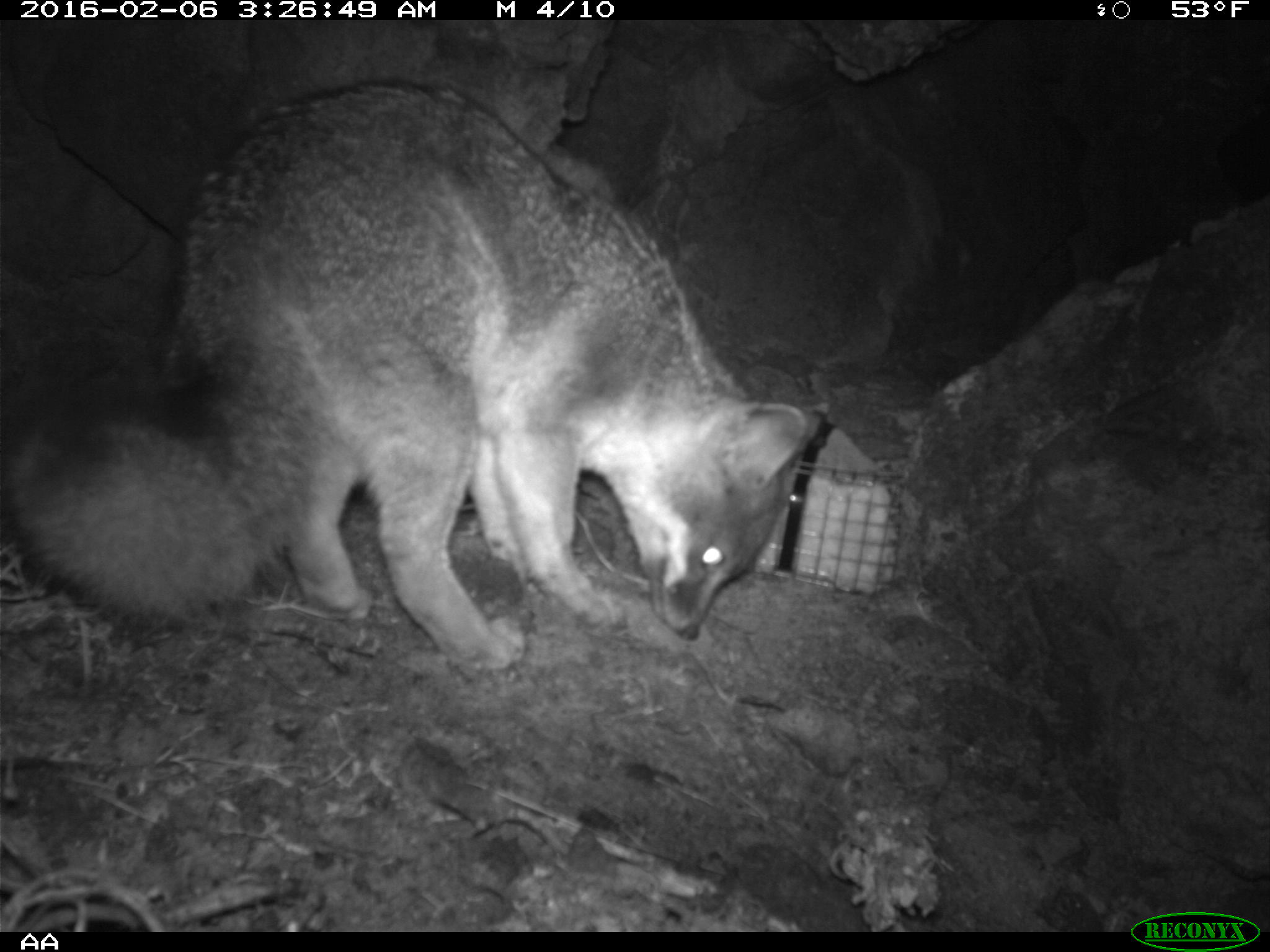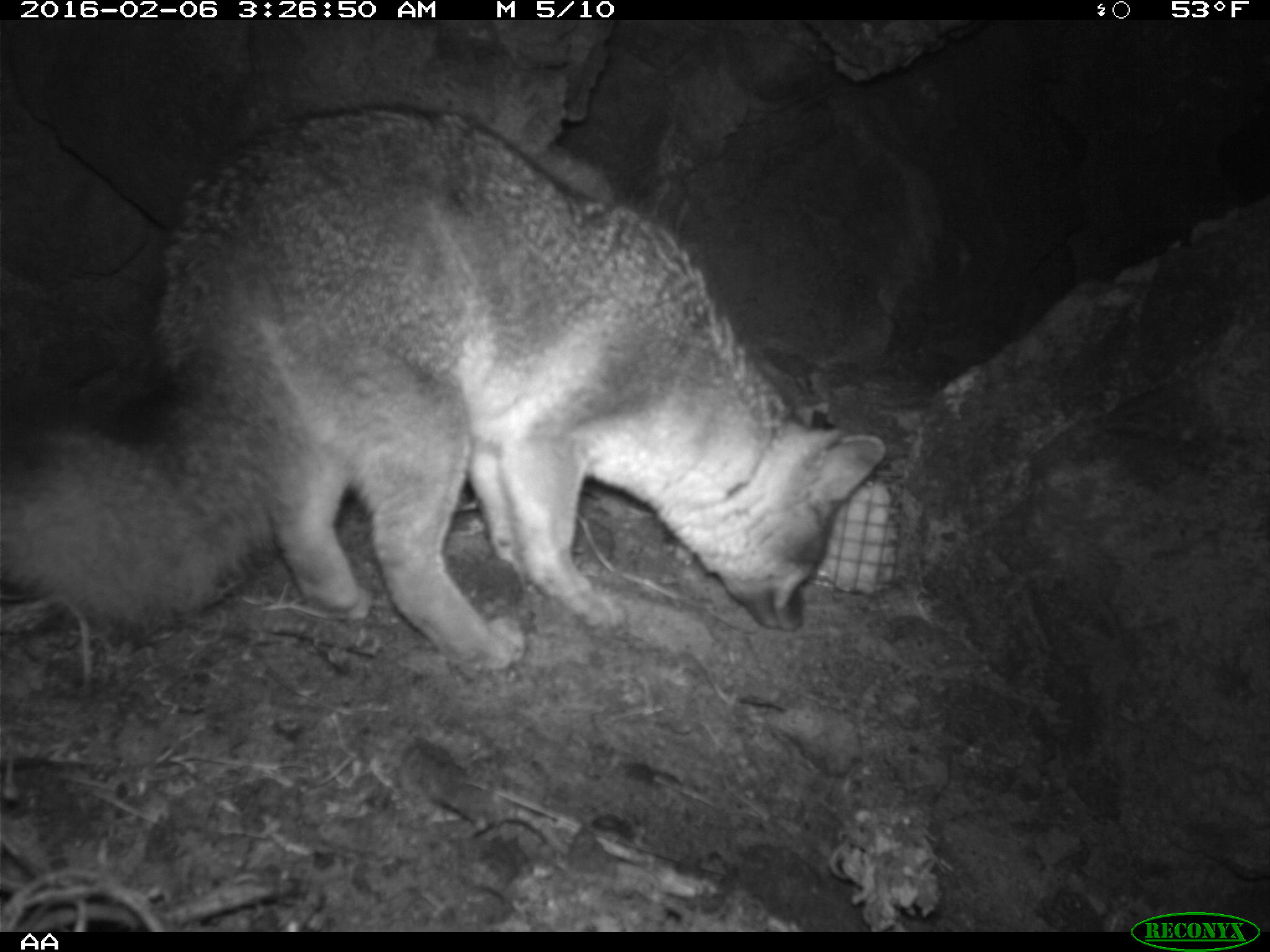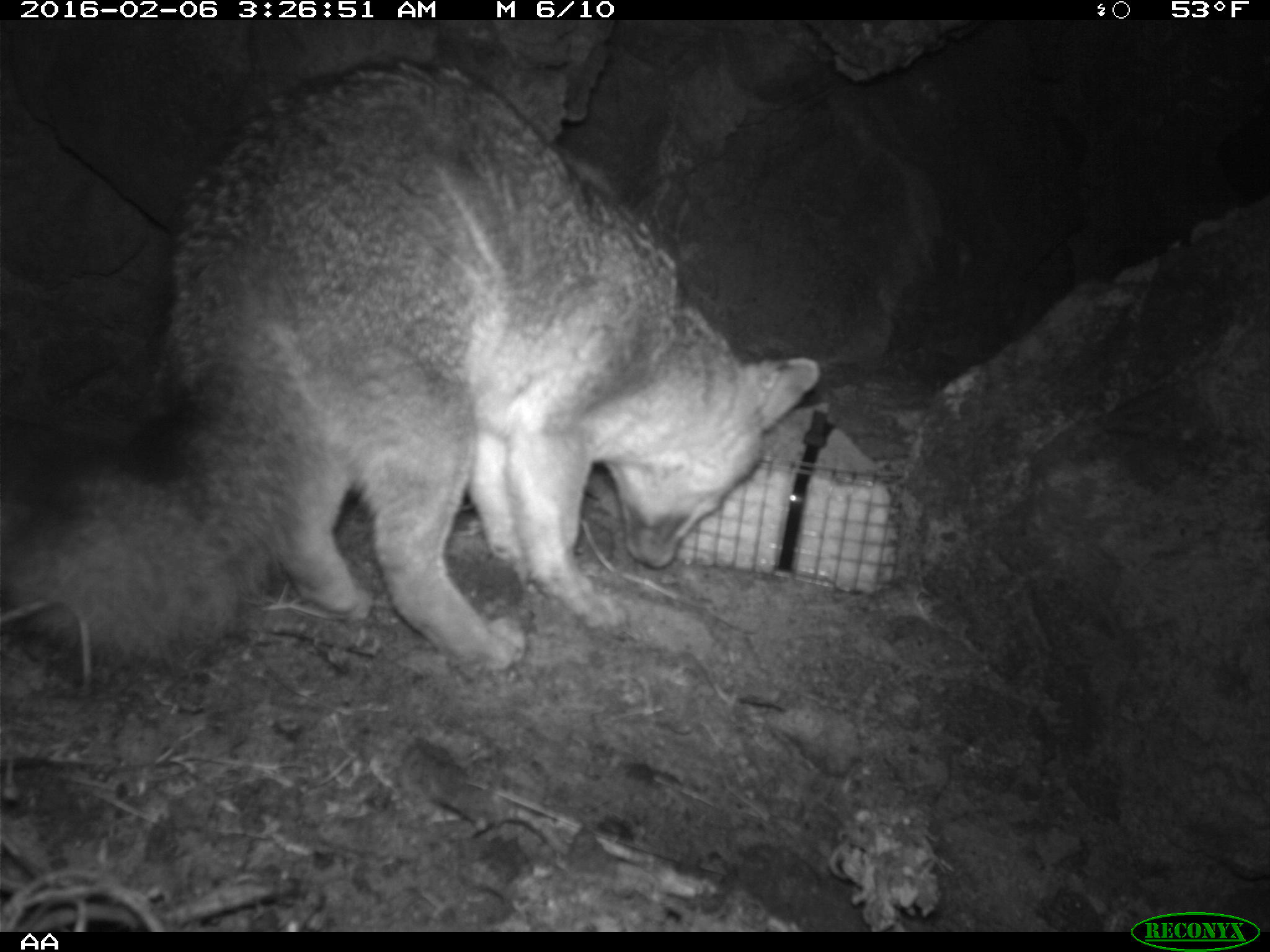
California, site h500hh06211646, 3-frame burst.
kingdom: Animalia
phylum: Chordata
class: Mammalia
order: Carnivora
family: Canidae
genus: Urocyon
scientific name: Urocyon littoralis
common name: island fox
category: fox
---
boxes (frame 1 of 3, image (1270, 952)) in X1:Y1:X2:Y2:
fox: 0:77:828:671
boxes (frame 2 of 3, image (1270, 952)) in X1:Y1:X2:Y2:
fox: 0:105:888:669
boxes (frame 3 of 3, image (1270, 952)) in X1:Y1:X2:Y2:
fox: 12:55:819:669